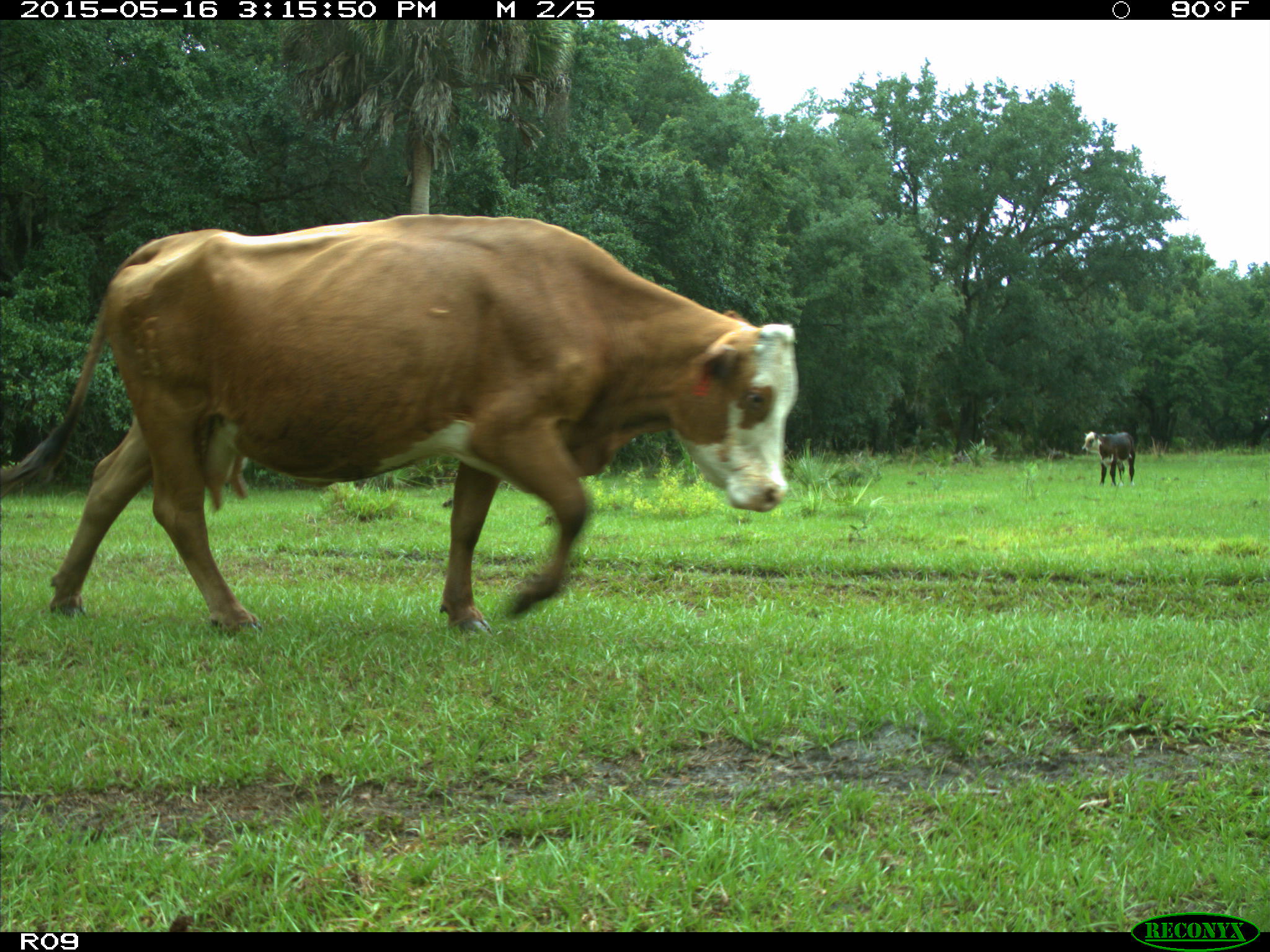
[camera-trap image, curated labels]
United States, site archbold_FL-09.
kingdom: Animalia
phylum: Chordata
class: Mammalia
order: Artiodactyla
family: Bovidae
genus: Bos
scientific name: Bos taurus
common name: domestic cow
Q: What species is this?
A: Bos taurus (domestic cow).